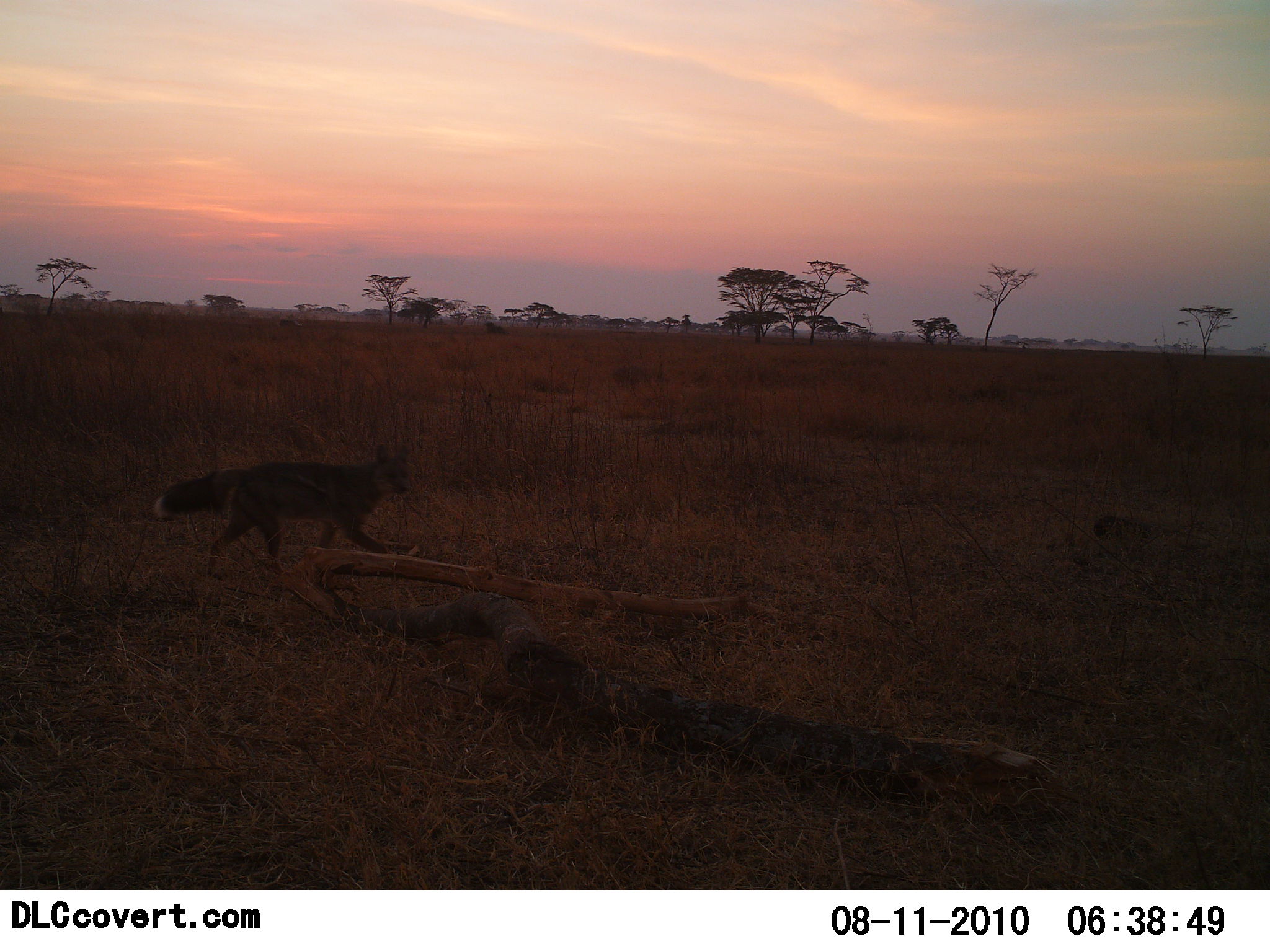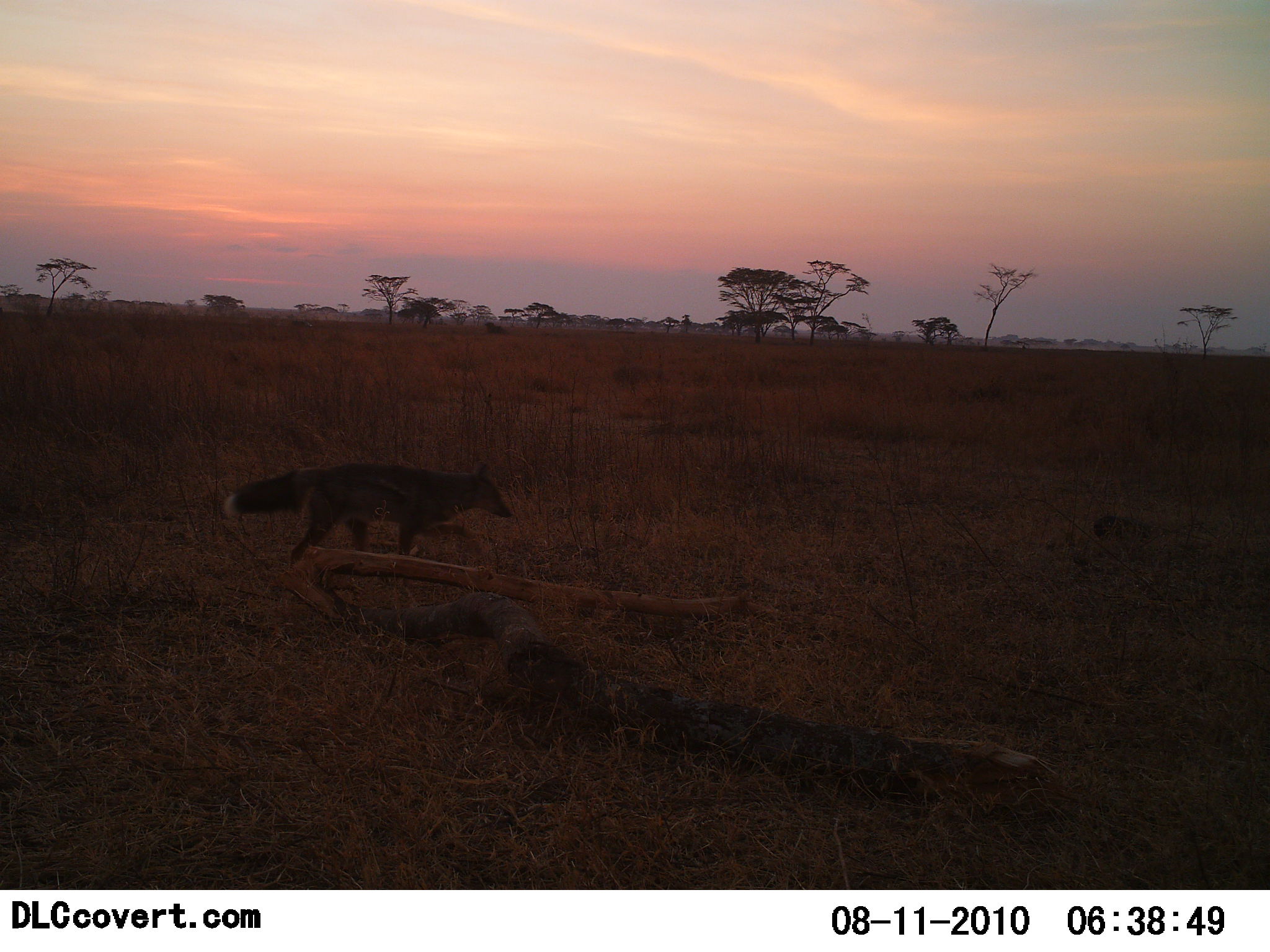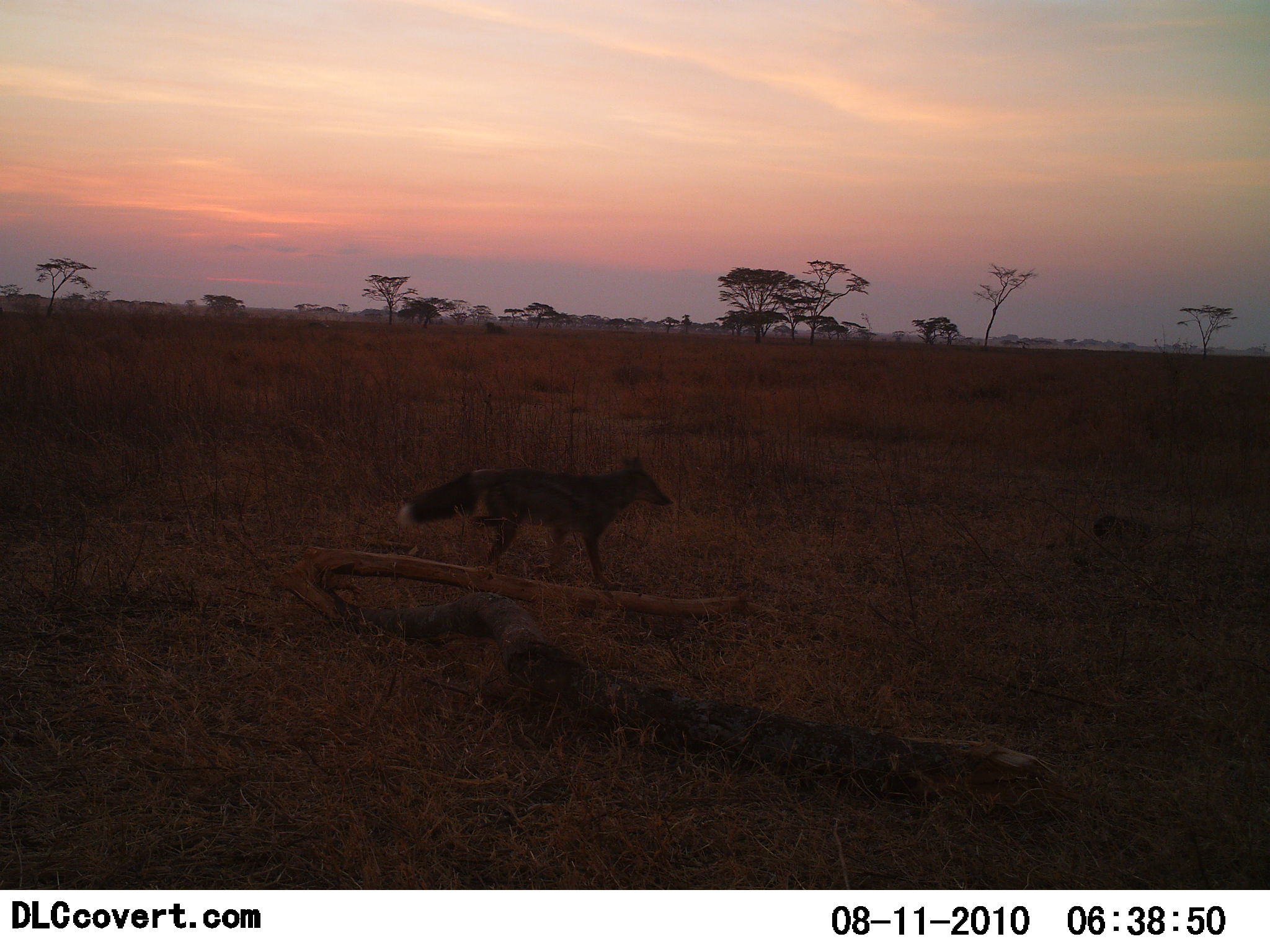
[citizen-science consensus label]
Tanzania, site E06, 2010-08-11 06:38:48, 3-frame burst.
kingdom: Animalia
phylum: Chordata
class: Mammalia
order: Carnivora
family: Canidae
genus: Lupulella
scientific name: Lupulella mesomelas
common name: black-backed jackal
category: jackal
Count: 1.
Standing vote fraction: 0%.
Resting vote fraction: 0%.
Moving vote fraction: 100%.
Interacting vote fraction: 0%.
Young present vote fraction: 0%.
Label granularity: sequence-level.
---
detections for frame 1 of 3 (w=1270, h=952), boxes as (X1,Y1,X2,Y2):
animal: (155,442,414,580)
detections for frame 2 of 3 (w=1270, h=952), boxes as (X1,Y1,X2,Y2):
animal: (222,460,514,572)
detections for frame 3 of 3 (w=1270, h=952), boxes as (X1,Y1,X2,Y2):
animal: (395,452,674,593)